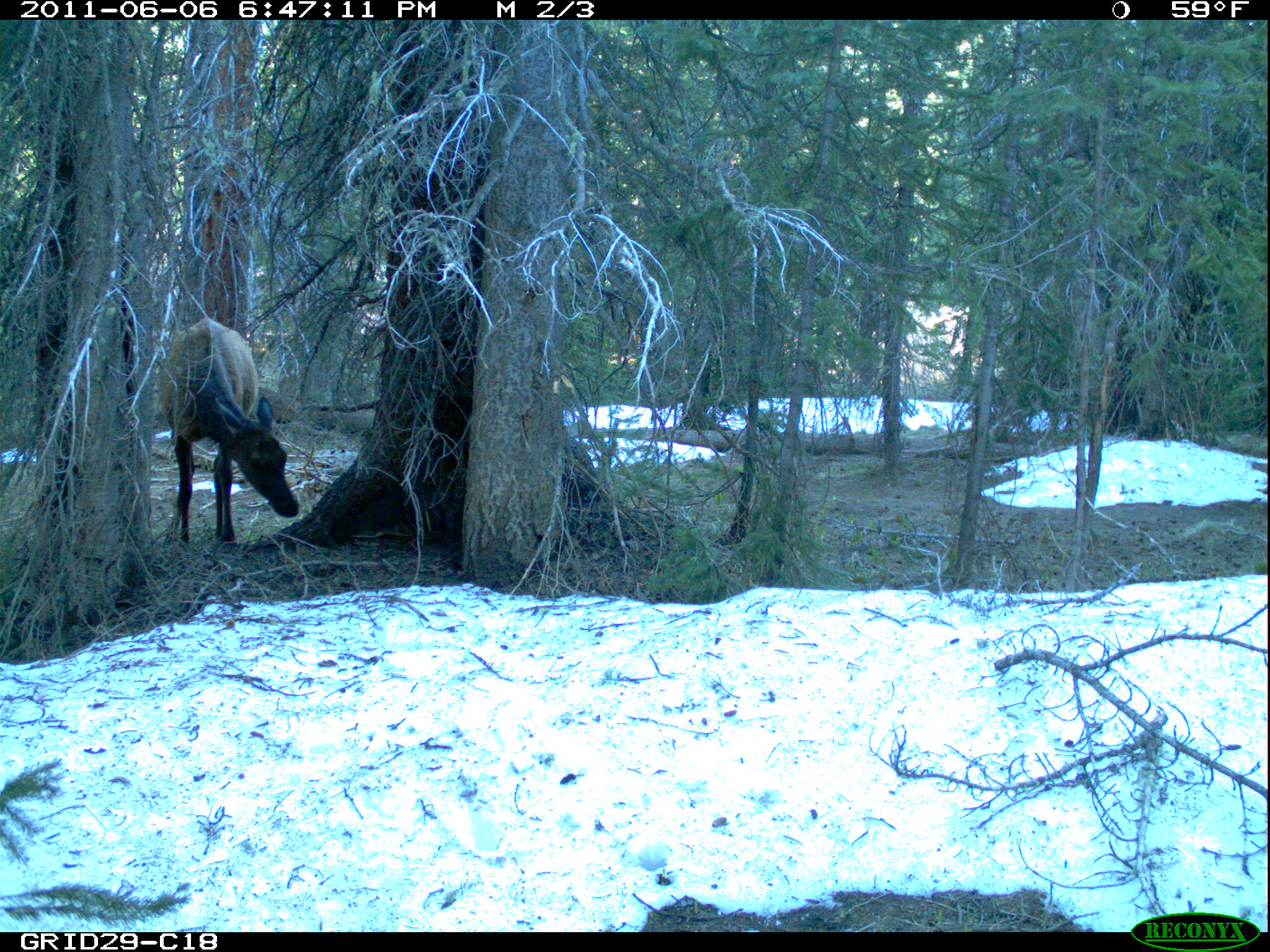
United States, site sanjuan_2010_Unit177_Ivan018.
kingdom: Animalia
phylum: Chordata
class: Mammalia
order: Artiodactyla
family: Cervidae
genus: Cervus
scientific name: Cervus elaphus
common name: red deer